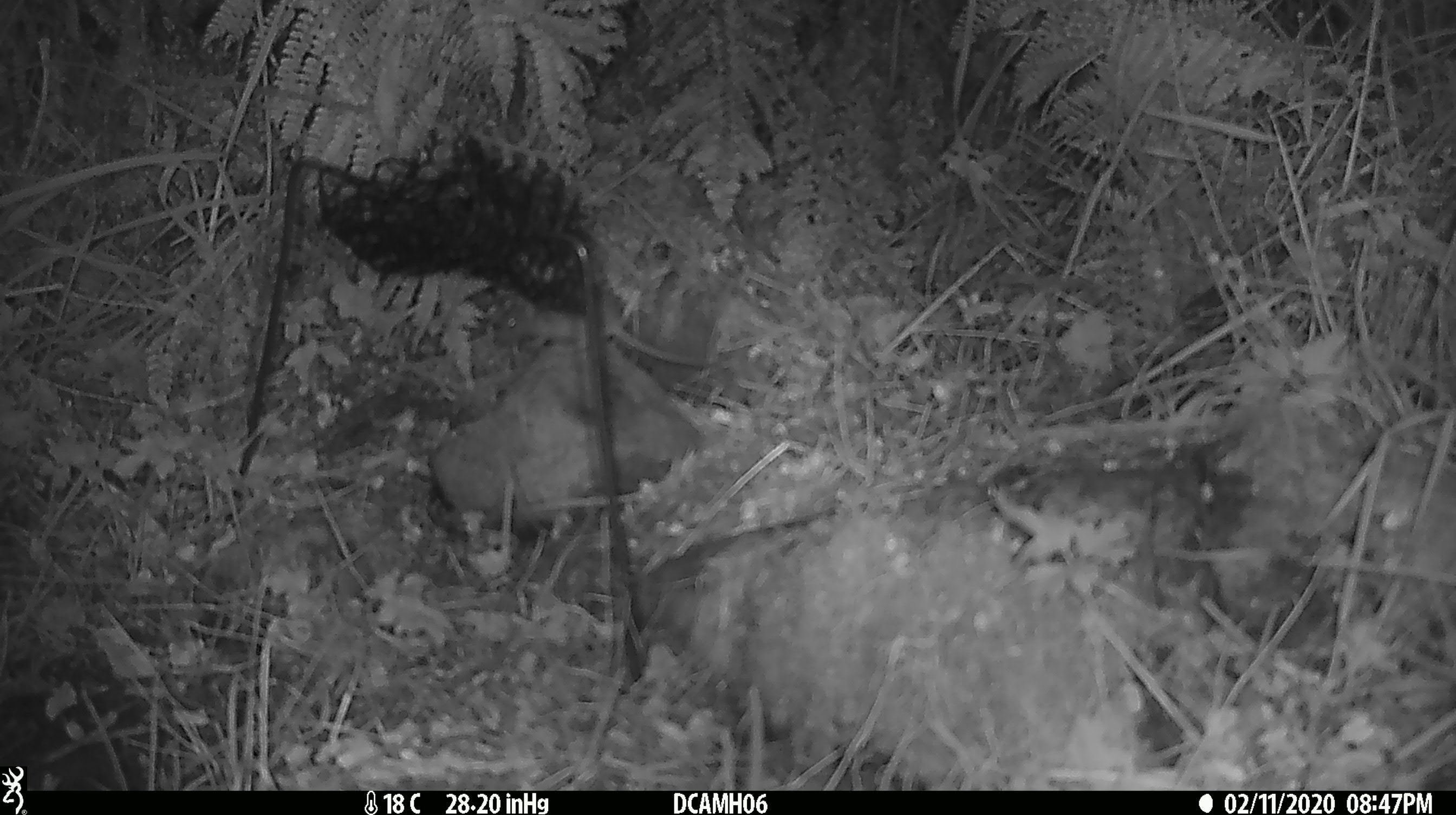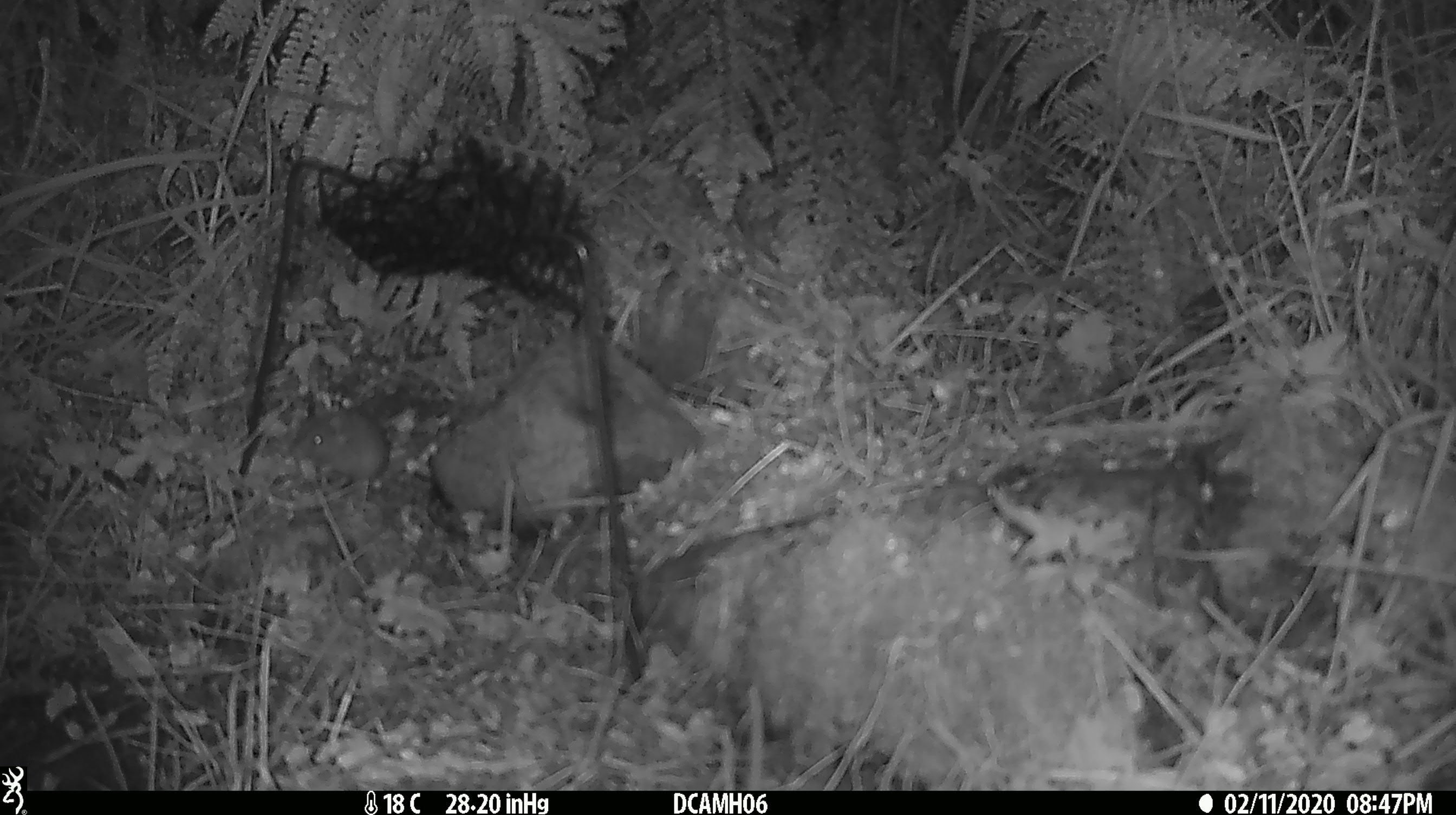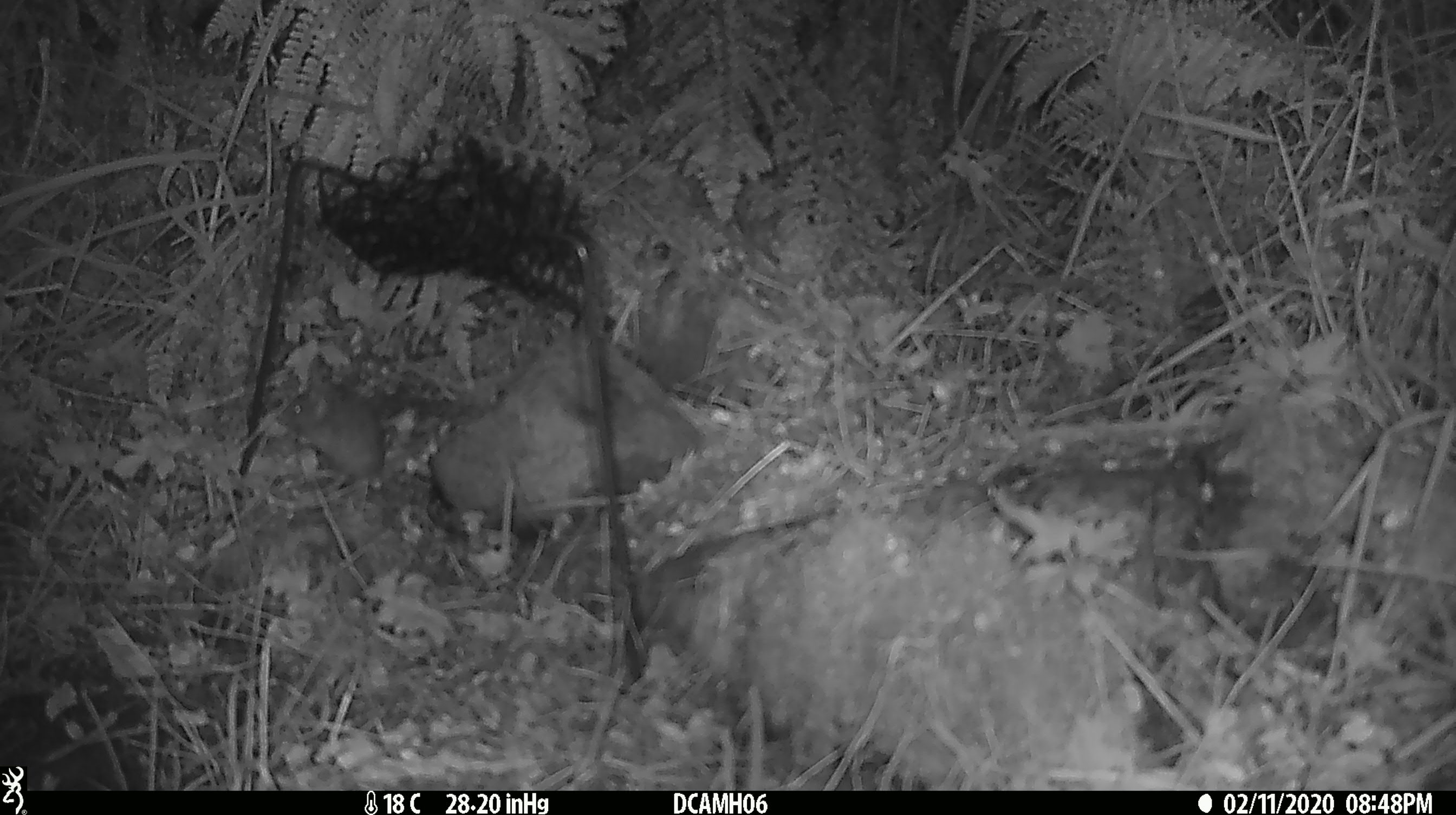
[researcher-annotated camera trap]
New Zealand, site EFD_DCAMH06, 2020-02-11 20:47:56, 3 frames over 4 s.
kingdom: Animalia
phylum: Chordata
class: Mammalia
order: Rodentia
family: Muridae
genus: Mus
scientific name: Mus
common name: mouse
Mouse (Mus).